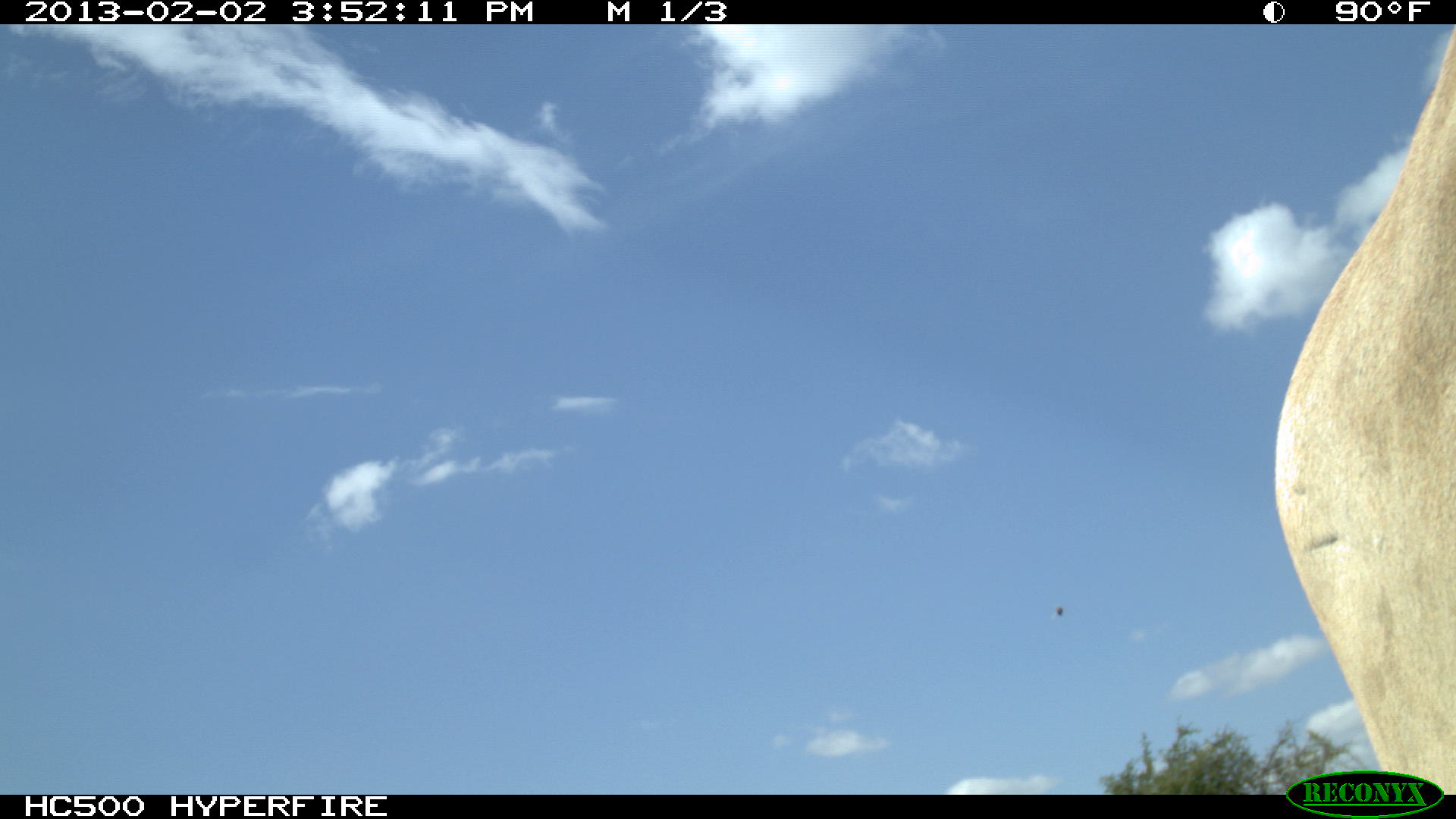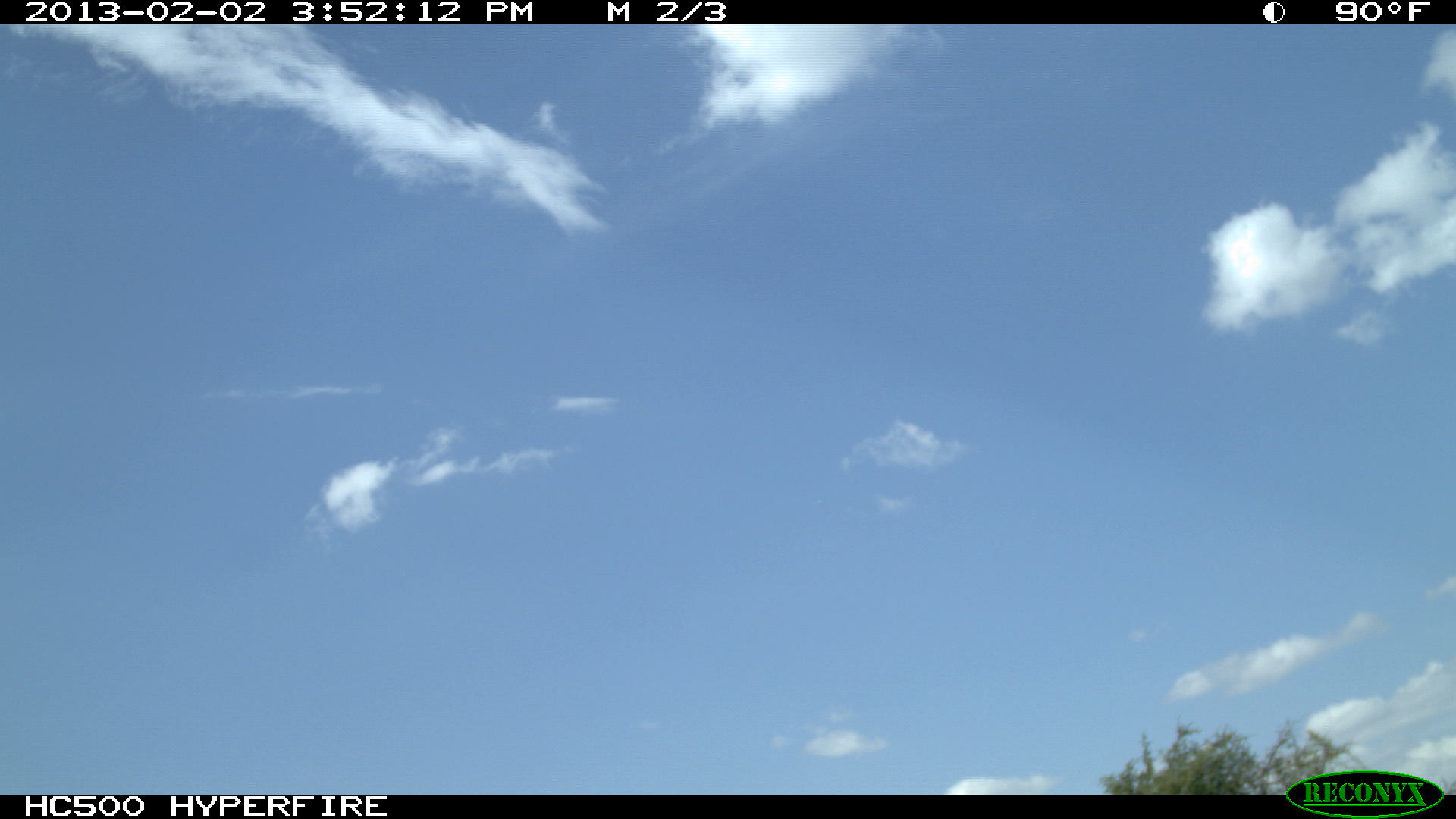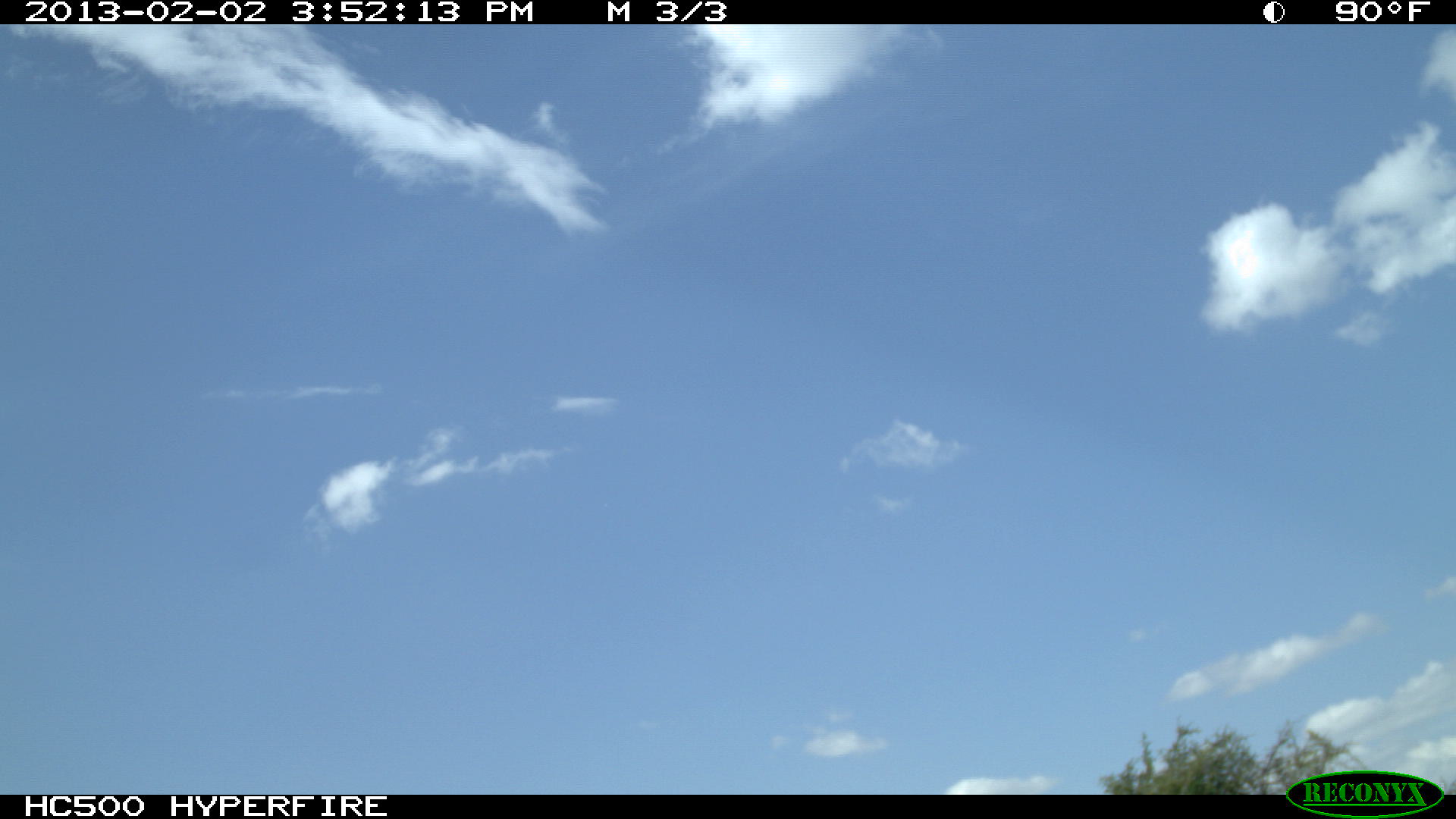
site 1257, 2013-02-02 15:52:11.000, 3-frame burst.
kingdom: Animalia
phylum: Chordata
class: Mammalia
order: Artiodactyla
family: Bovidae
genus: Bos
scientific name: Bos taurus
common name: domestic cattle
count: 1